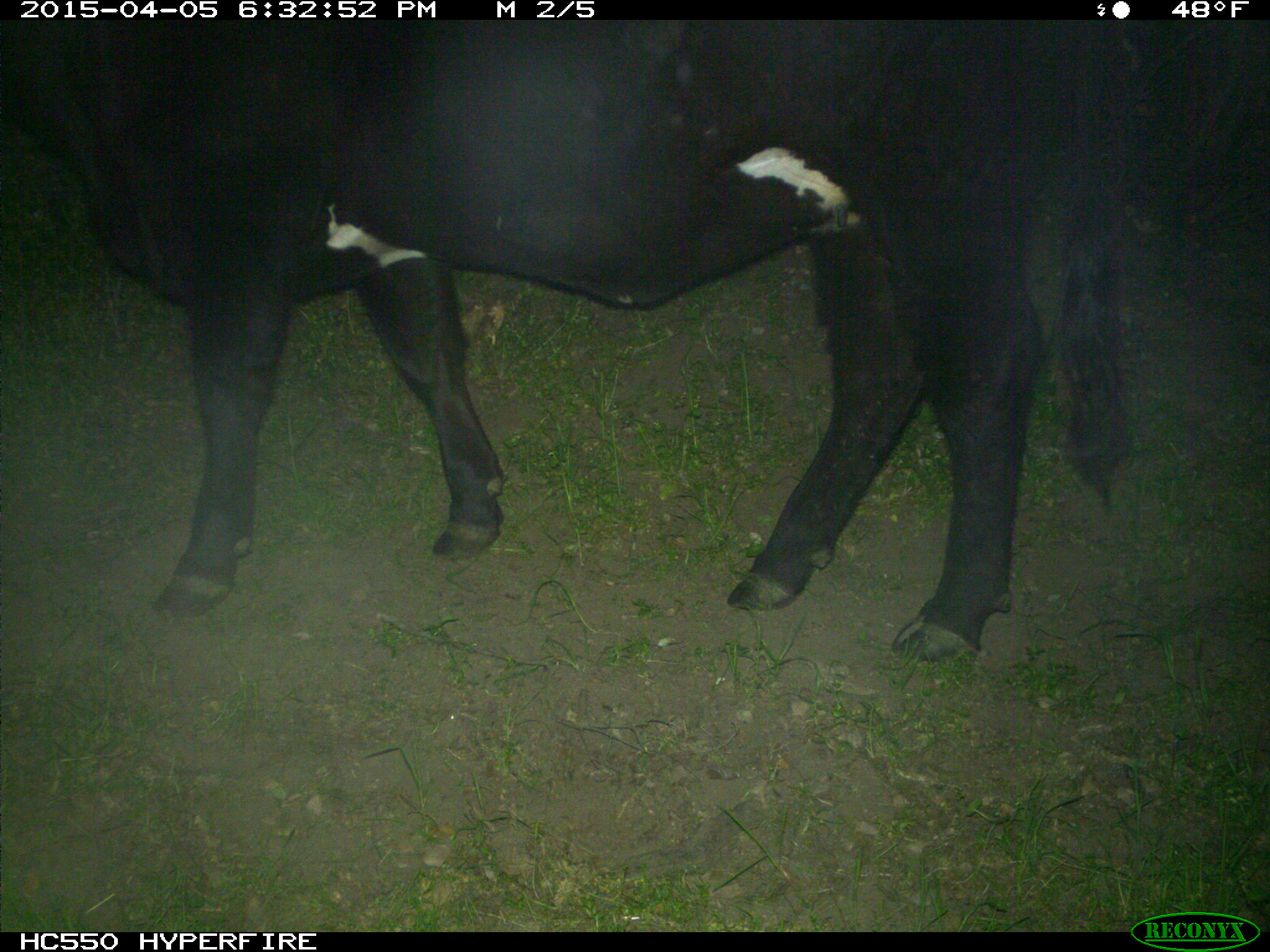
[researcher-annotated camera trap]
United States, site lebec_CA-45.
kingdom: Animalia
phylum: Chordata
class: Mammalia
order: Artiodactyla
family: Bovidae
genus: Bos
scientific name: Bos taurus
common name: domestic cow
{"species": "Bos taurus (domestic cow)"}